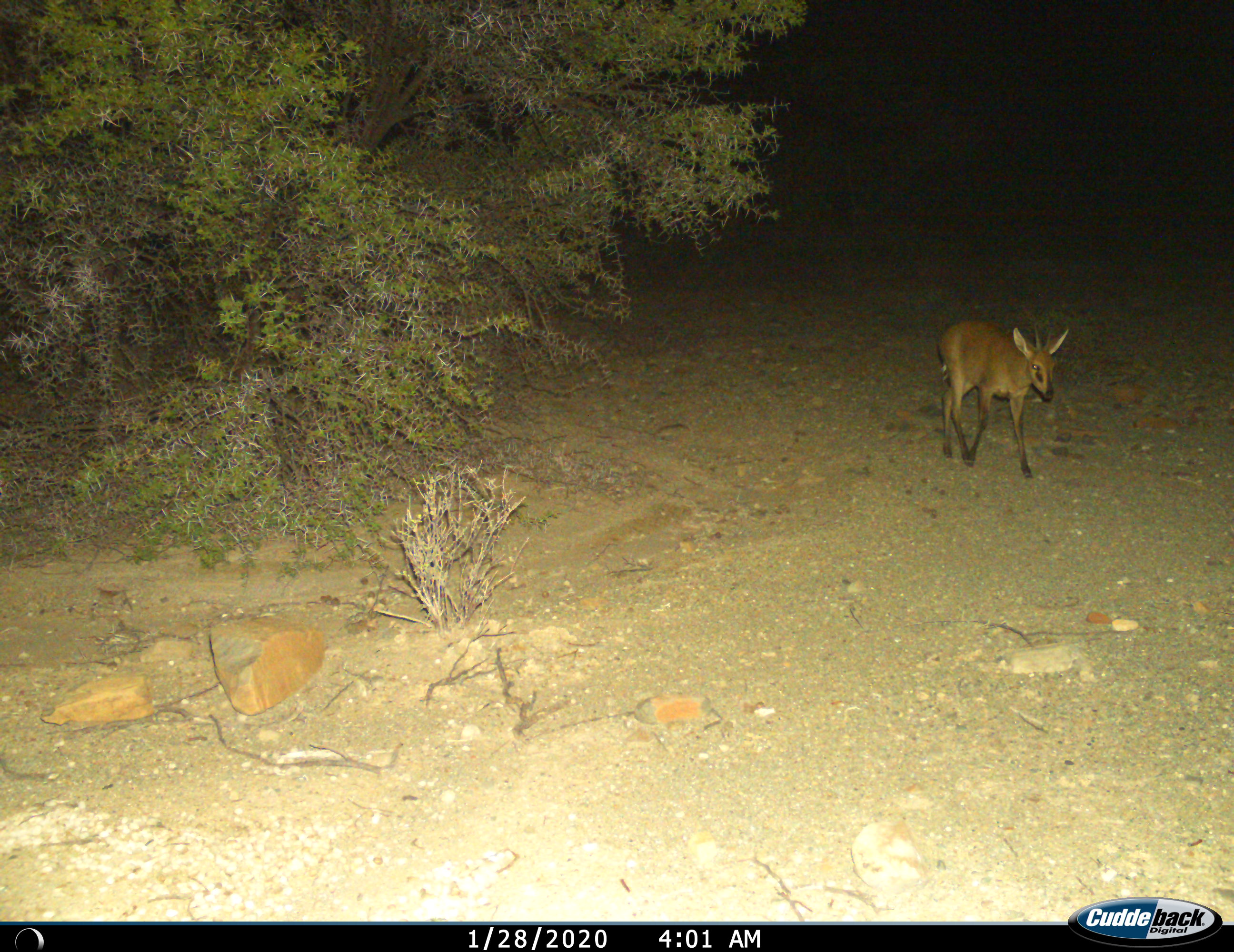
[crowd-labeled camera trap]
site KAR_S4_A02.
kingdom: Animalia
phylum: Chordata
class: Mammalia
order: Artiodactyla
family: Bovidae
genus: Sylvicapra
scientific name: Sylvicapra grimmia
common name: common duiker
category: duikercommongrey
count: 1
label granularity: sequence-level